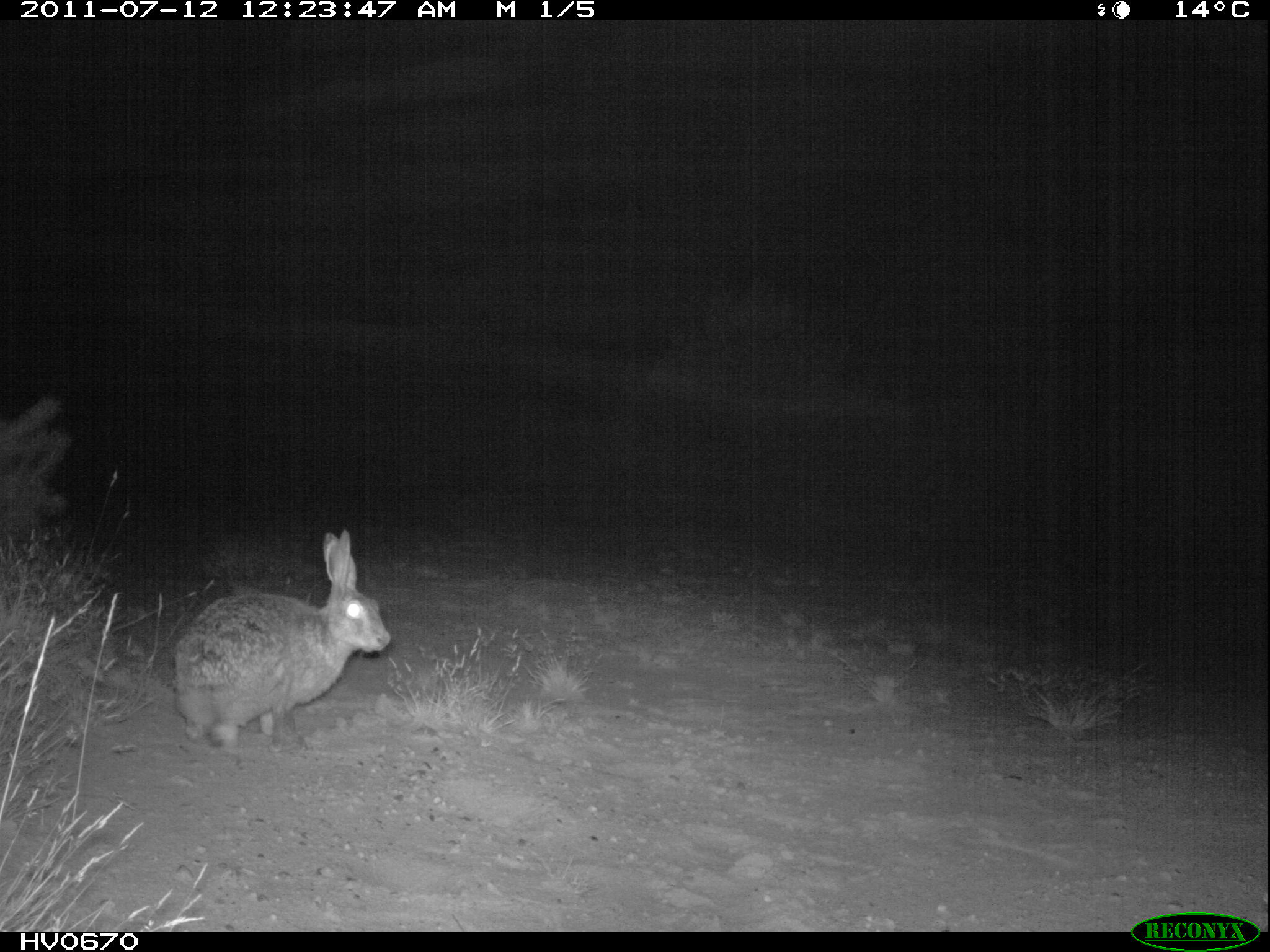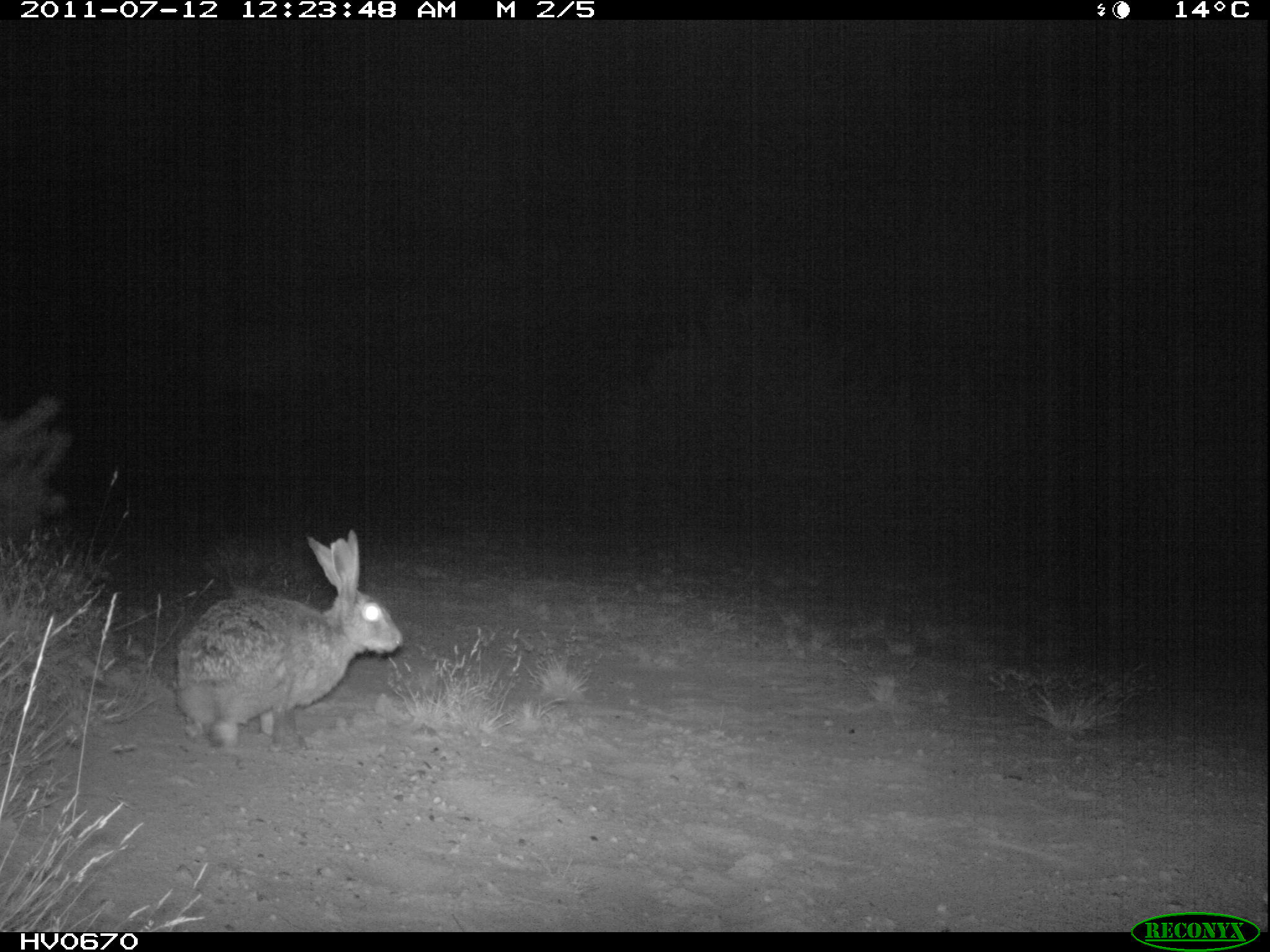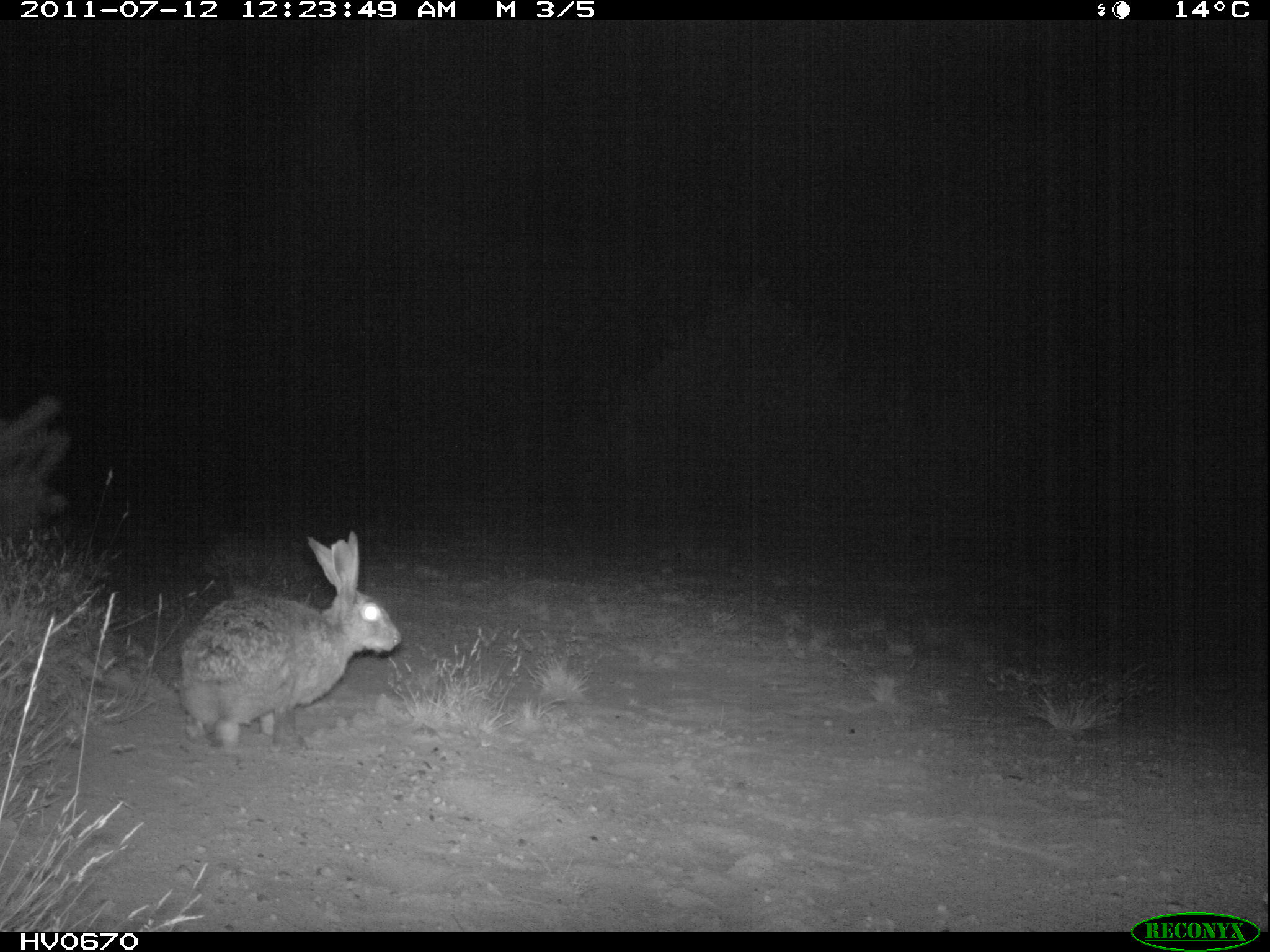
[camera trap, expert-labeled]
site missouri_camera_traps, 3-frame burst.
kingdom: Animalia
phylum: Chordata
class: Mammalia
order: Lagomorpha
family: Leporidae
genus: Lepus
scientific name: Lepus europaeus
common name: european hare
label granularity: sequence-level